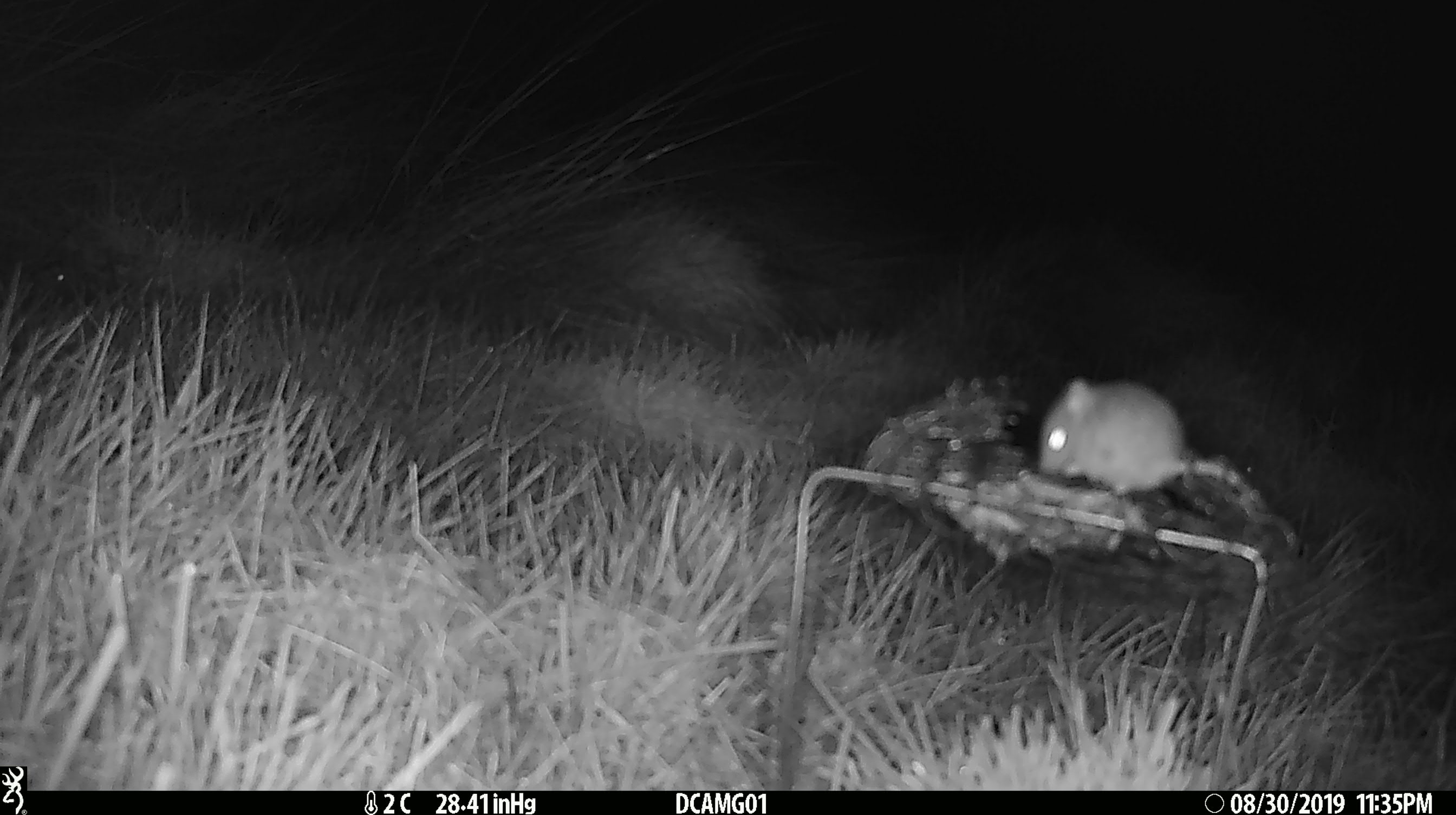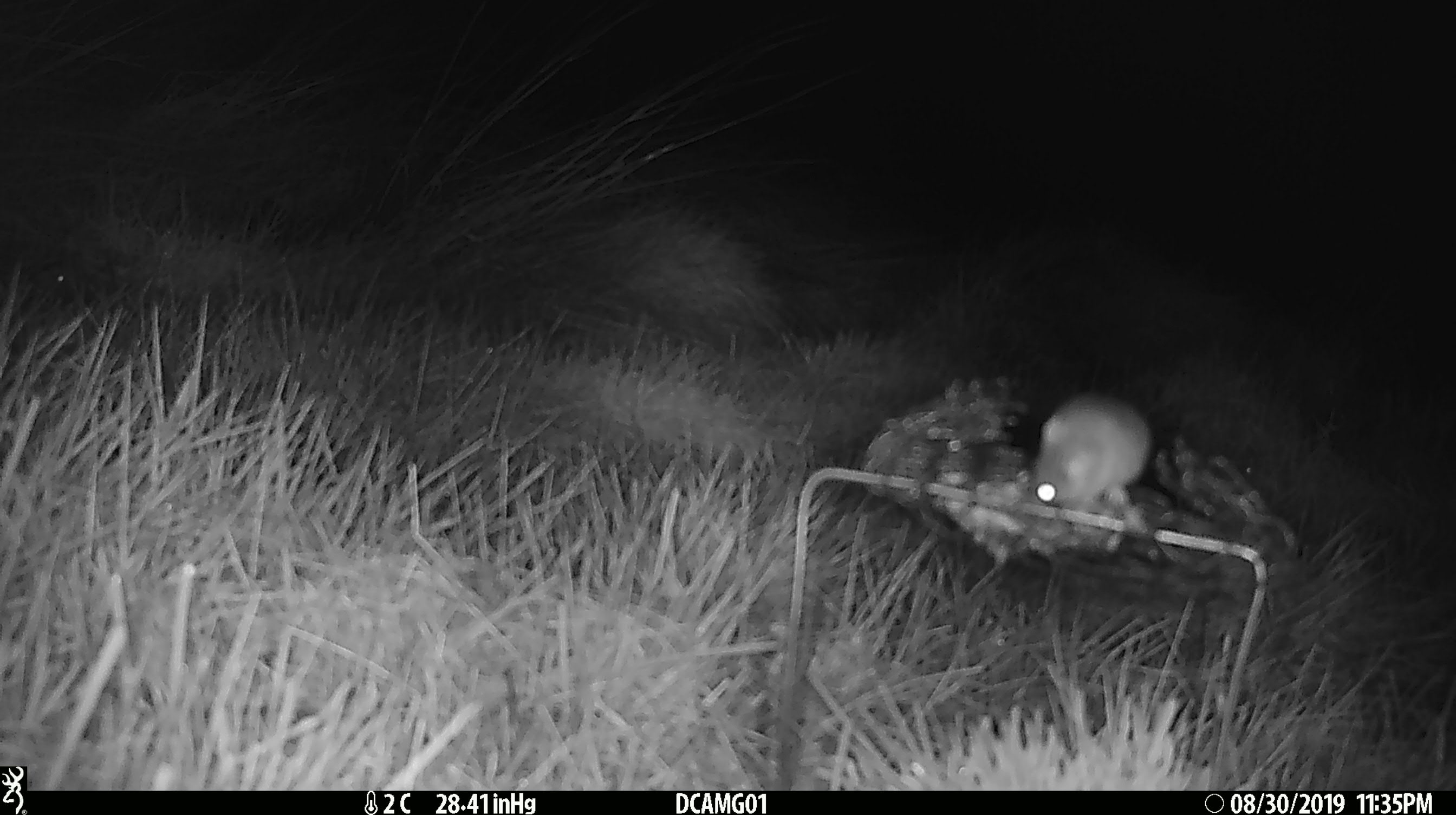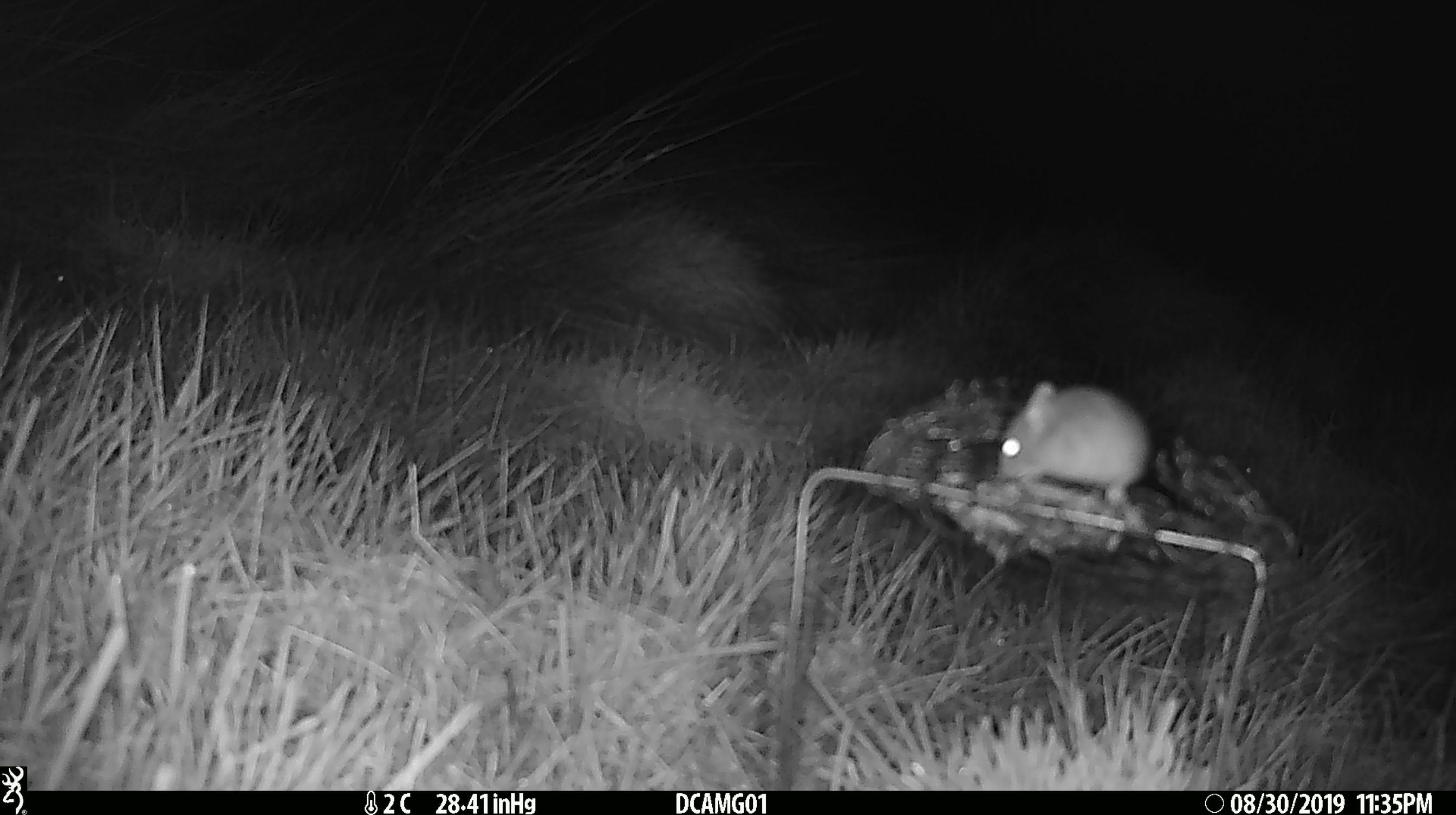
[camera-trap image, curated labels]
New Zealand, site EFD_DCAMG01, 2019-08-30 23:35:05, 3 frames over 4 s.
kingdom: Animalia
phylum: Chordata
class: Mammalia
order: Rodentia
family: Muridae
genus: Mus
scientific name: Mus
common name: mouse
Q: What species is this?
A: Mouse (Mus).